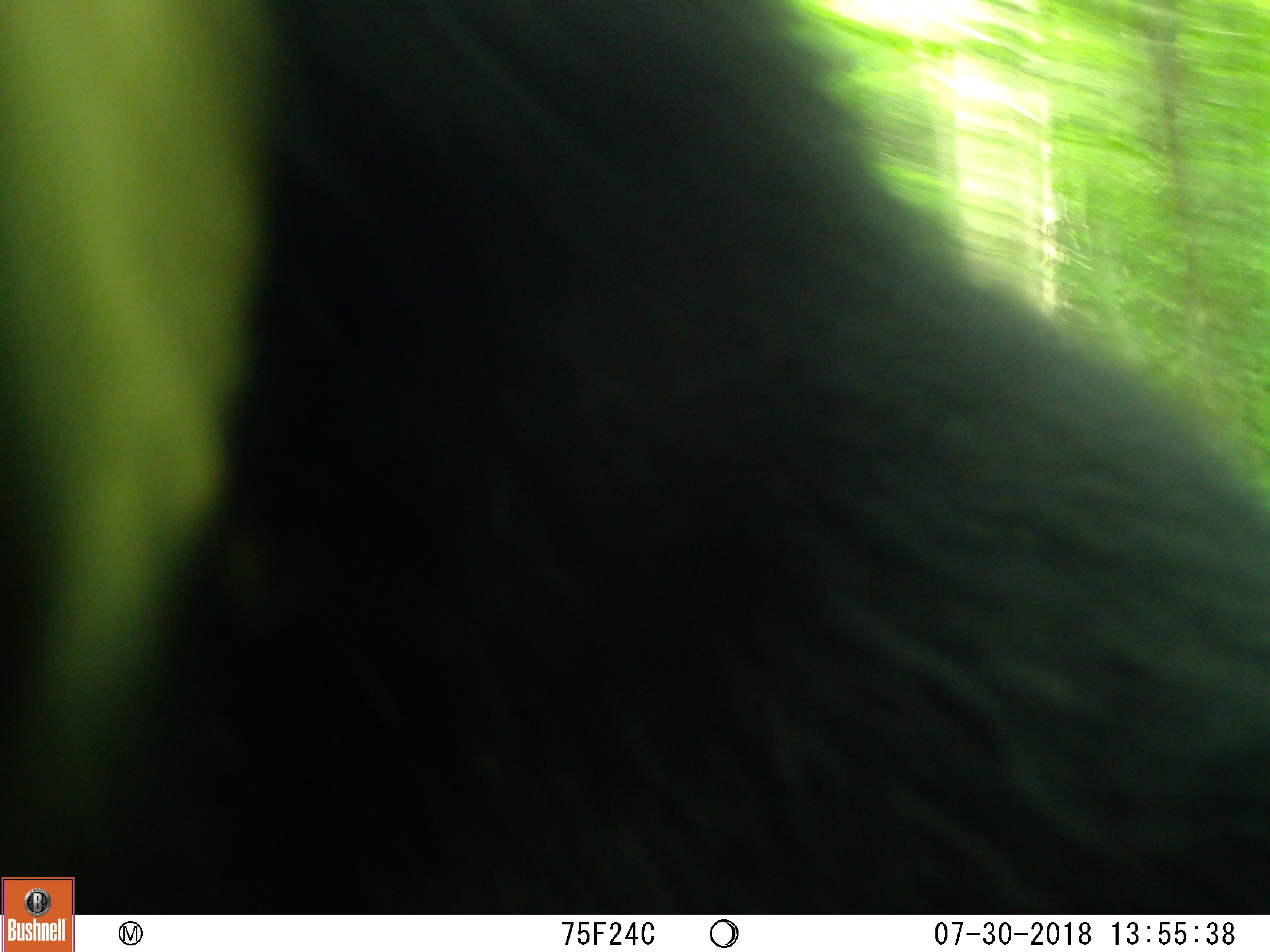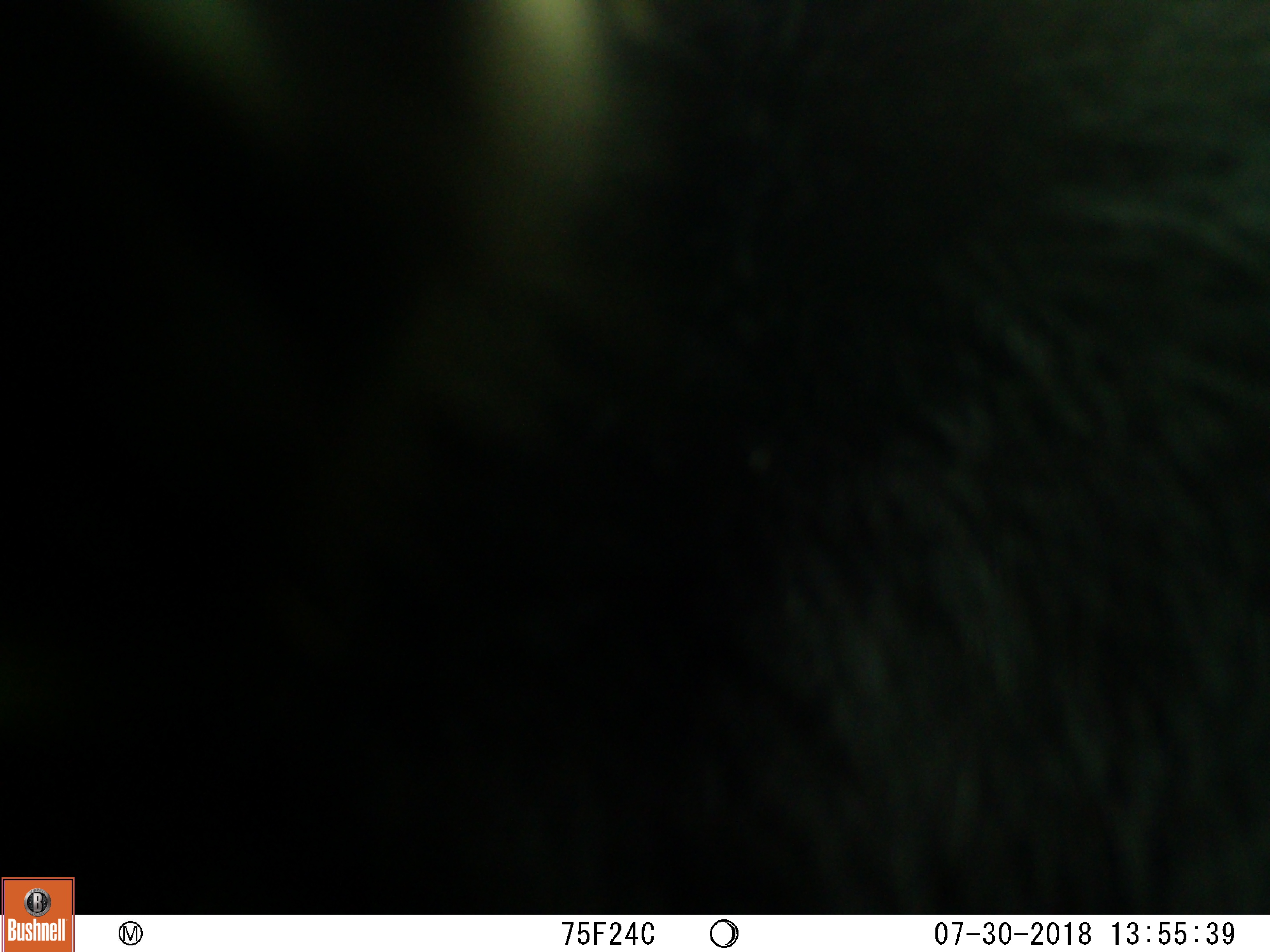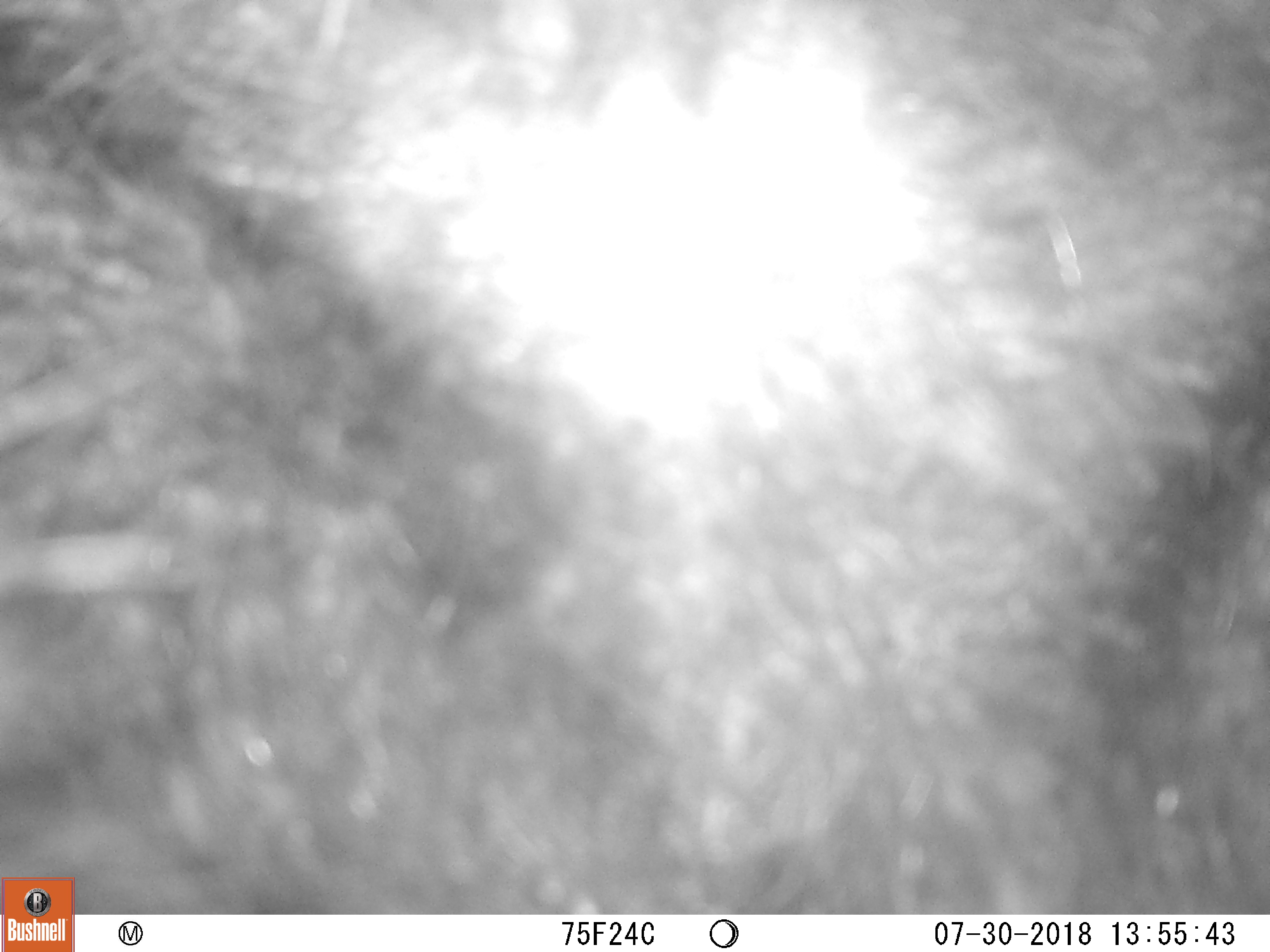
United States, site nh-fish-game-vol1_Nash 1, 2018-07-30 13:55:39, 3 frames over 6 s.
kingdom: Animalia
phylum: Chordata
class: Mammalia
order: Carnivora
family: Ursidae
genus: Ursus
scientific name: Ursus americanus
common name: black bear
Black bear (Ursus americanus).